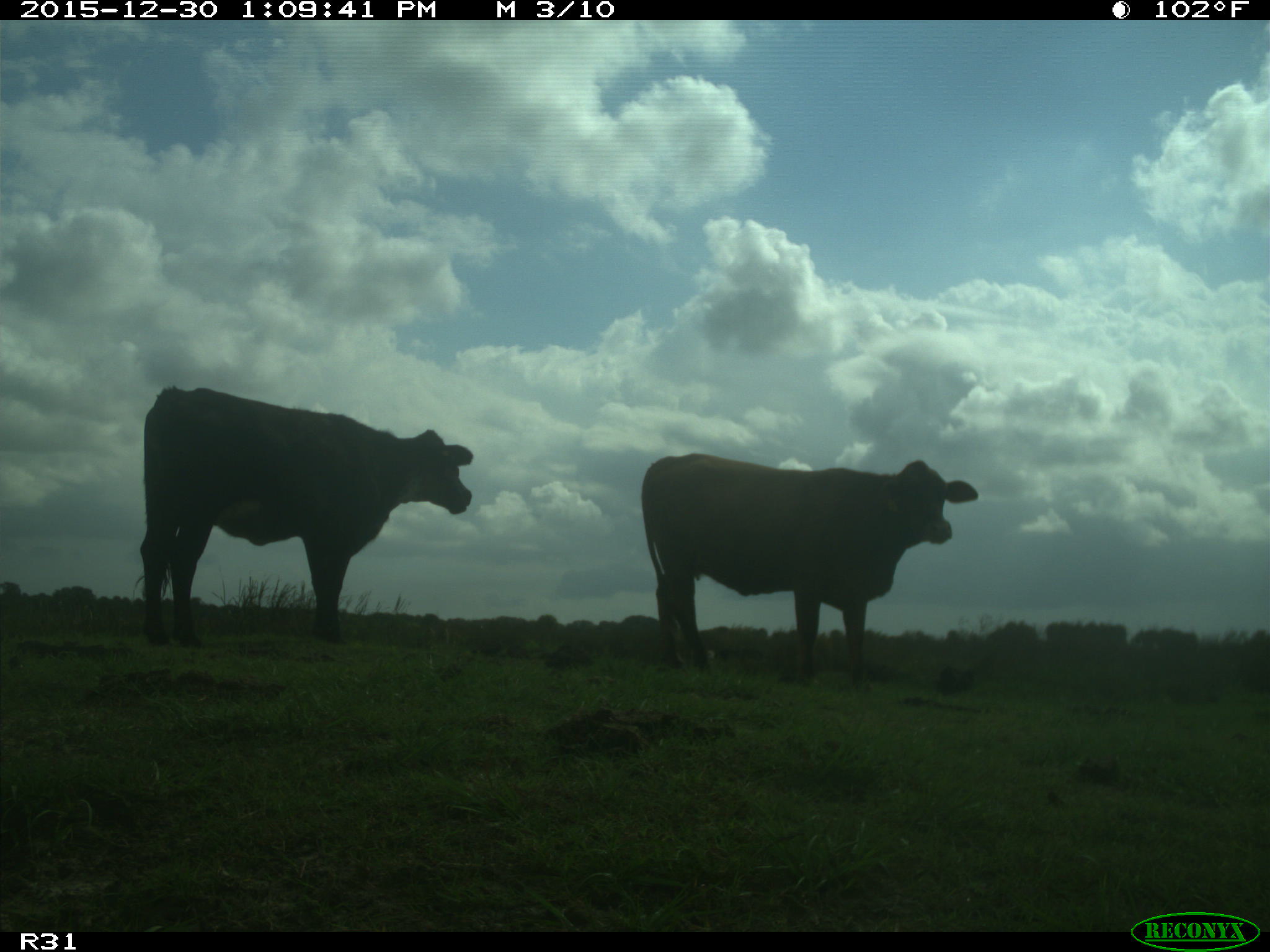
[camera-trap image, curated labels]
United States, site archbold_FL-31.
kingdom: Animalia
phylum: Chordata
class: Mammalia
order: Artiodactyla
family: Bovidae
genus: Bos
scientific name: Bos taurus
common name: domestic cow